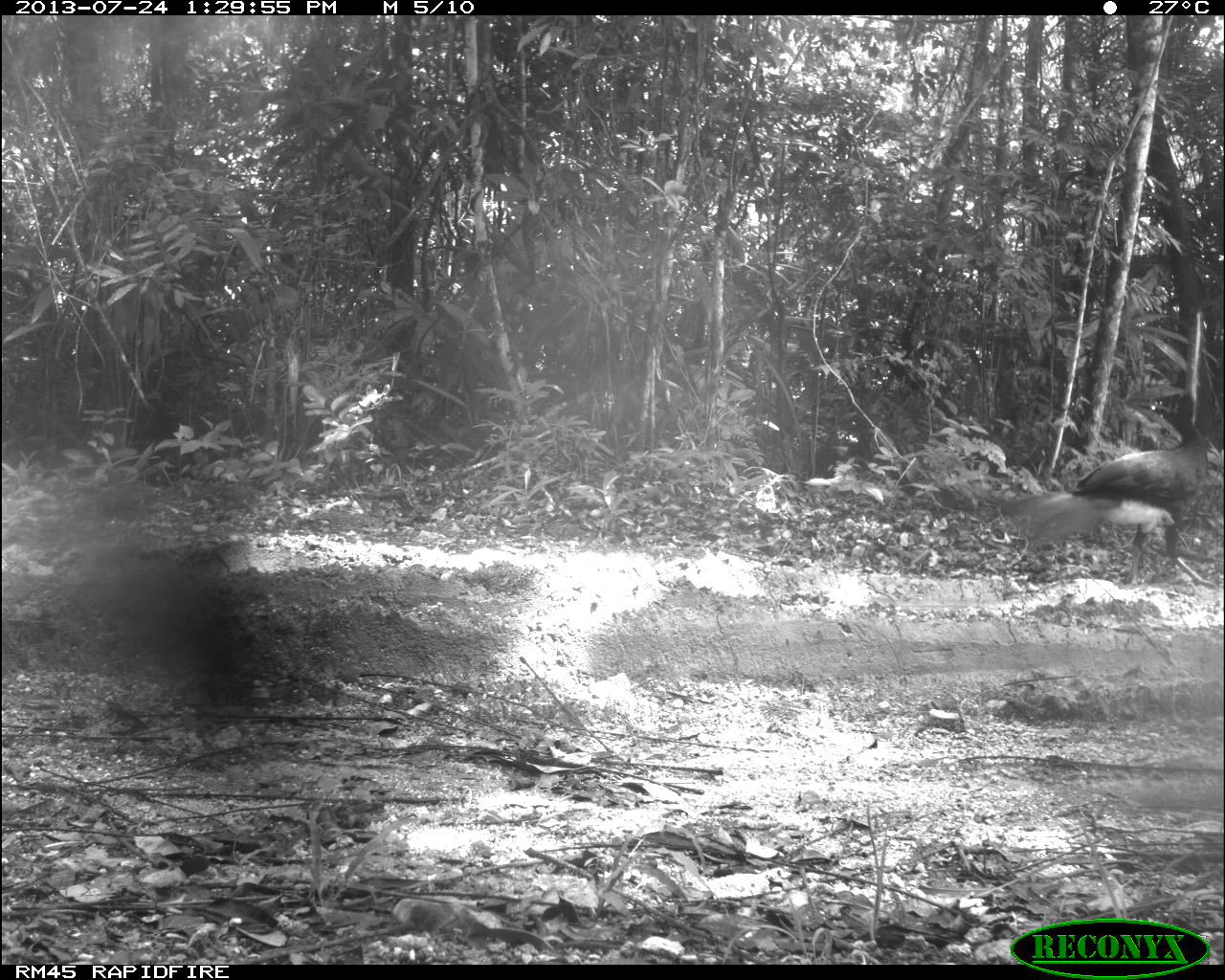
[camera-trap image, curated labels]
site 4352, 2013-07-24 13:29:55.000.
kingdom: Animalia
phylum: Chordata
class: Aves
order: Galliformes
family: Cracidae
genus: Crax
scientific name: Crax rubra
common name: great curassow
Crax rubra (great curassow), count 1, sex male.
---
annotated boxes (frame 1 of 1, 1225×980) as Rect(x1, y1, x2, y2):
crax rubra: Rect(1002, 393, 1221, 587)